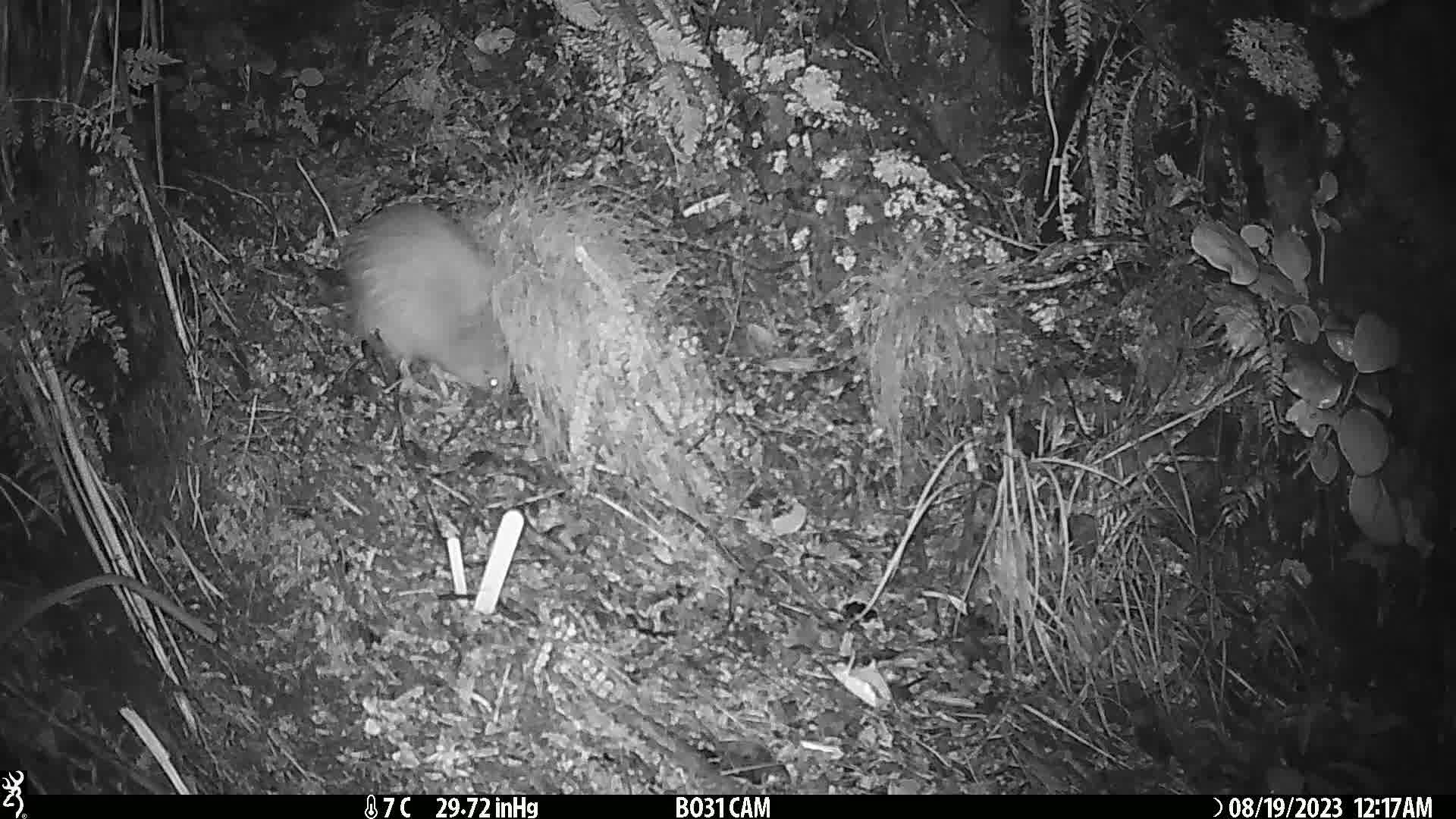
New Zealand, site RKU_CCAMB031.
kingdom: Animalia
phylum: Chordata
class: Aves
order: Apterygiformes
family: Apterygidae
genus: Apteryx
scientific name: Apteryx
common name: kiwi